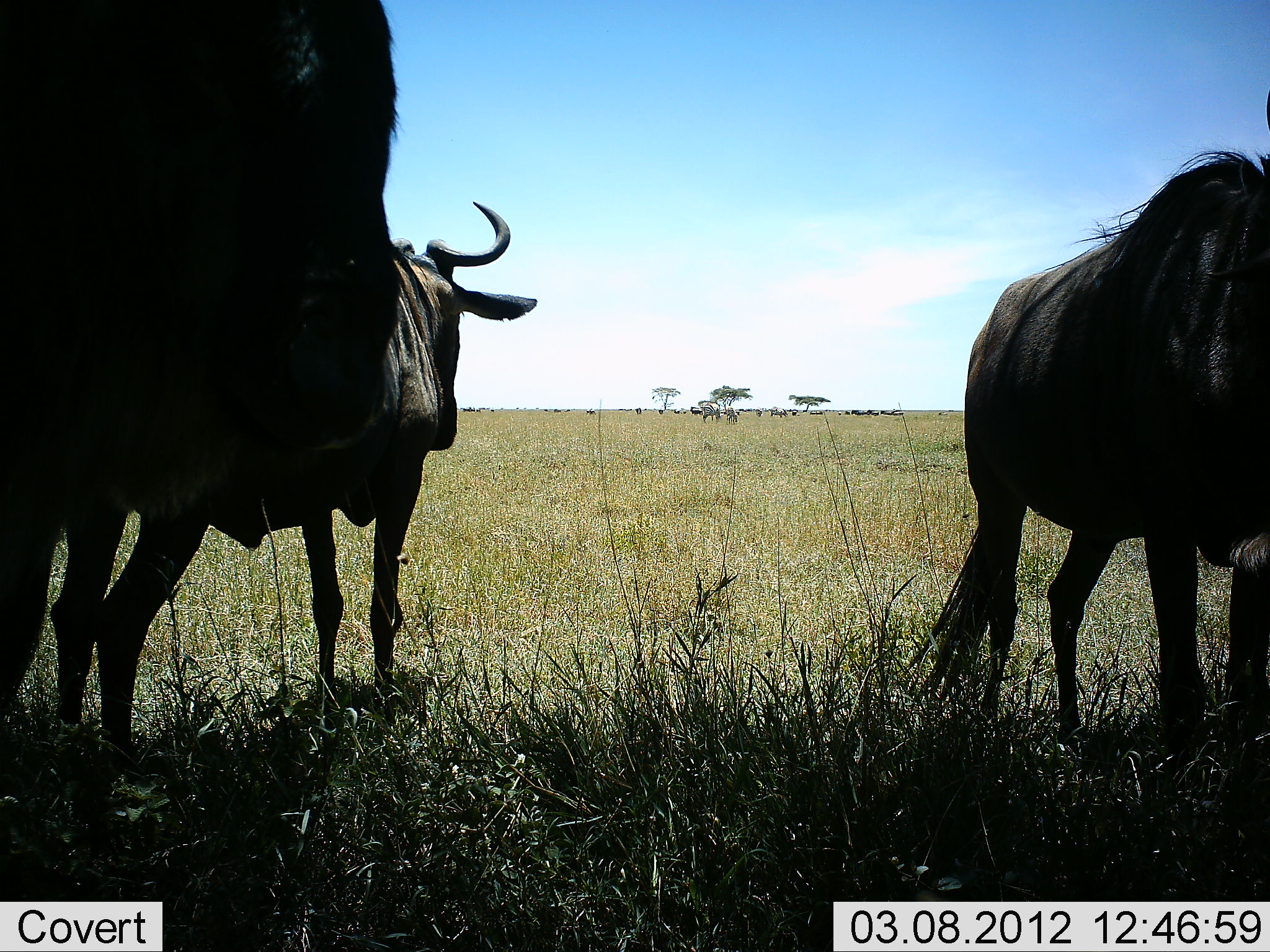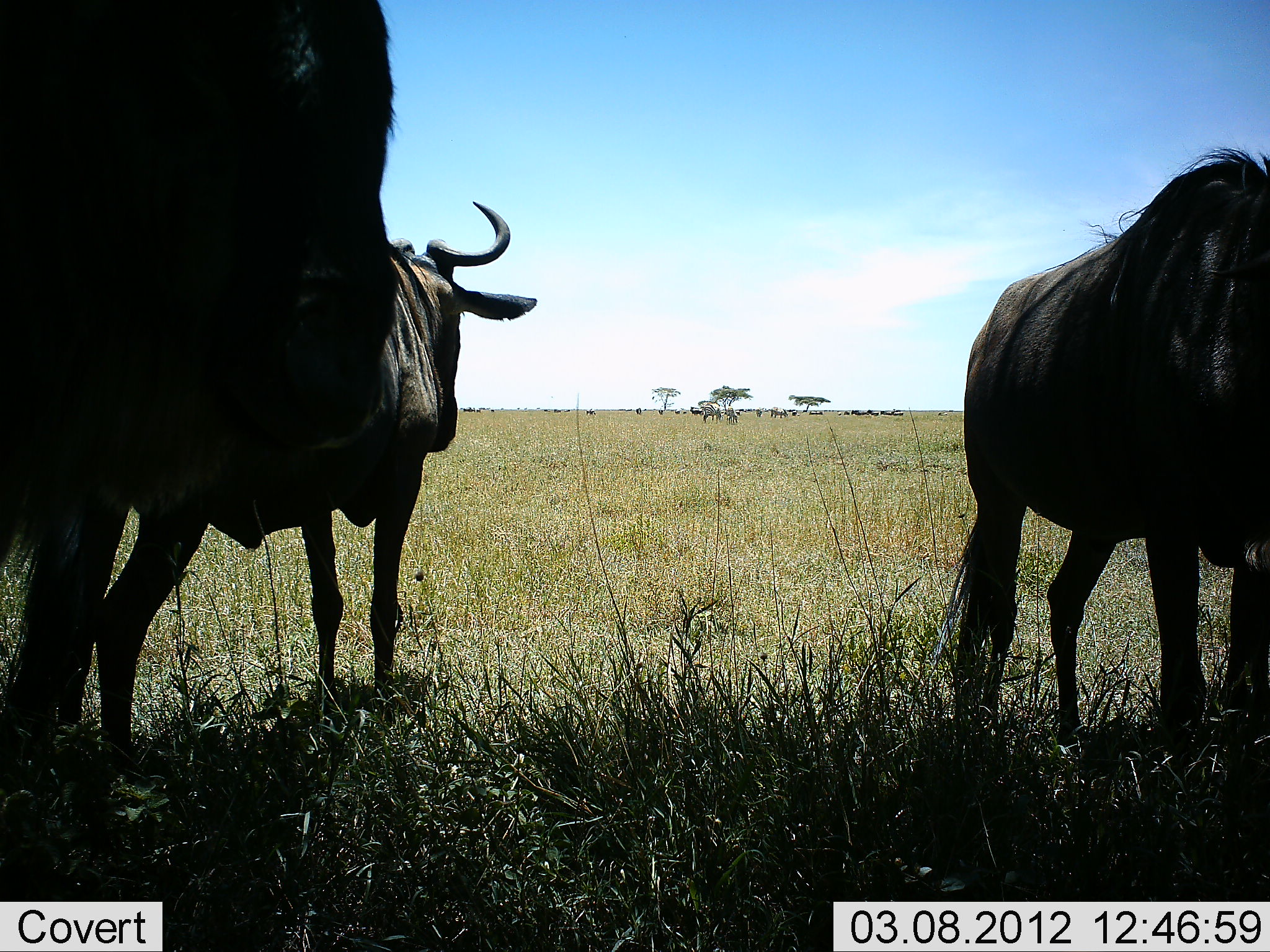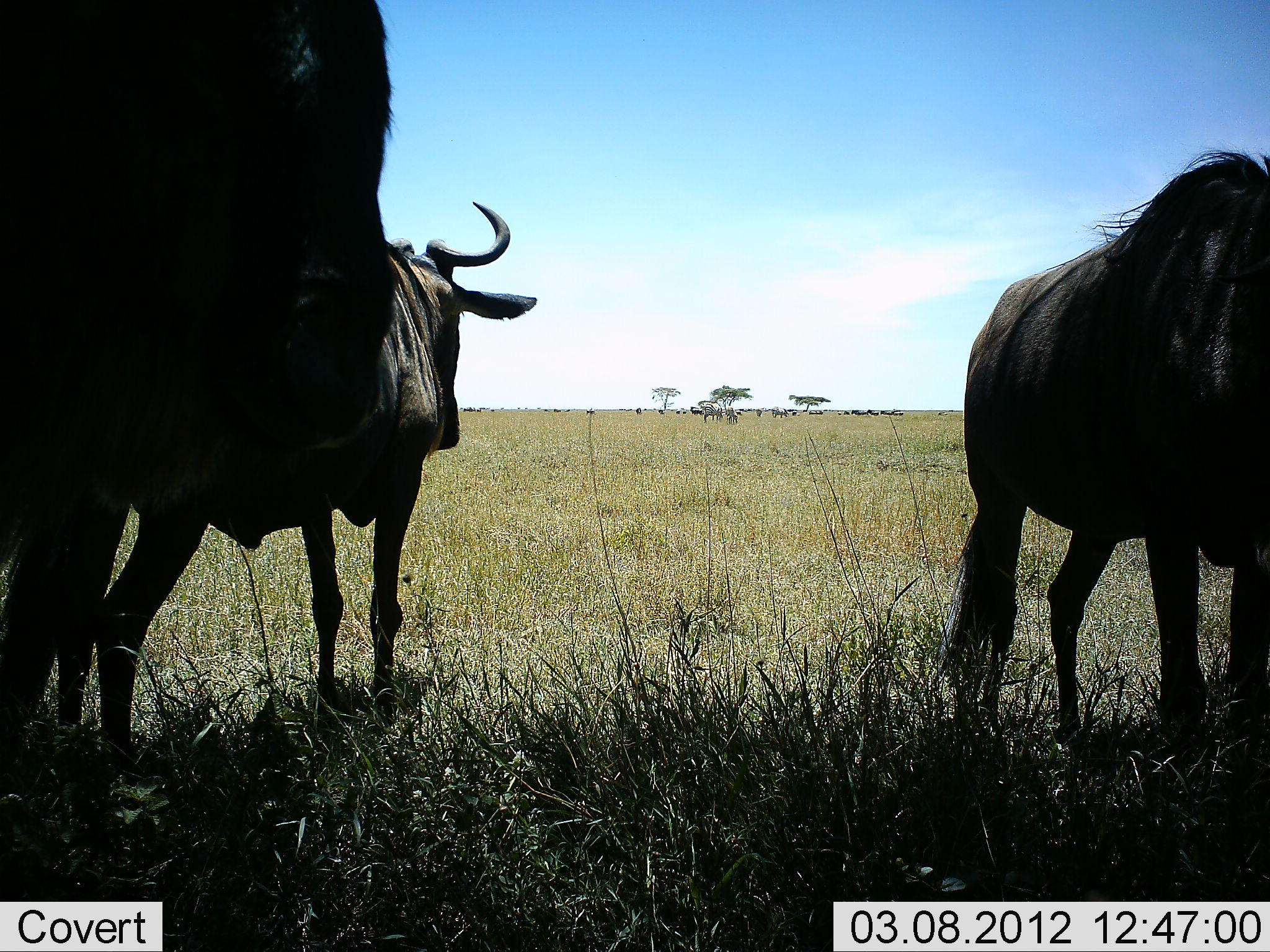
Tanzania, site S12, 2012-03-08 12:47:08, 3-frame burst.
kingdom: Animalia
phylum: Chordata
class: Mammalia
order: Artiodactyla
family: Bovidae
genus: Connochaetes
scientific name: Connochaetes taurinus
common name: blue wildebeest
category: wildebeest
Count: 3.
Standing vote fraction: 88%.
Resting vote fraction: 12%.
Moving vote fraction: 6%.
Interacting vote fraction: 0%.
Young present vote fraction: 0%.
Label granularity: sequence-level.